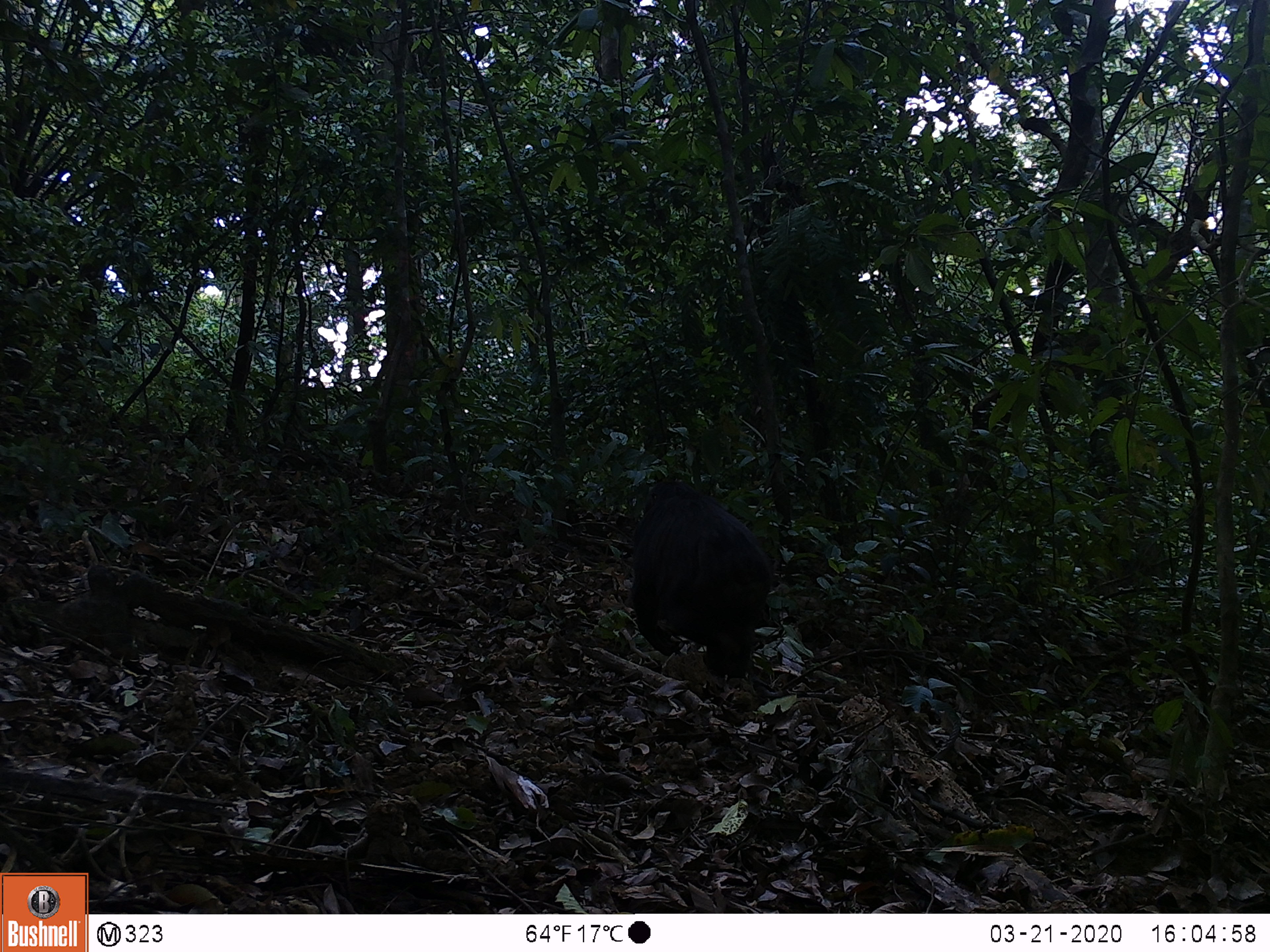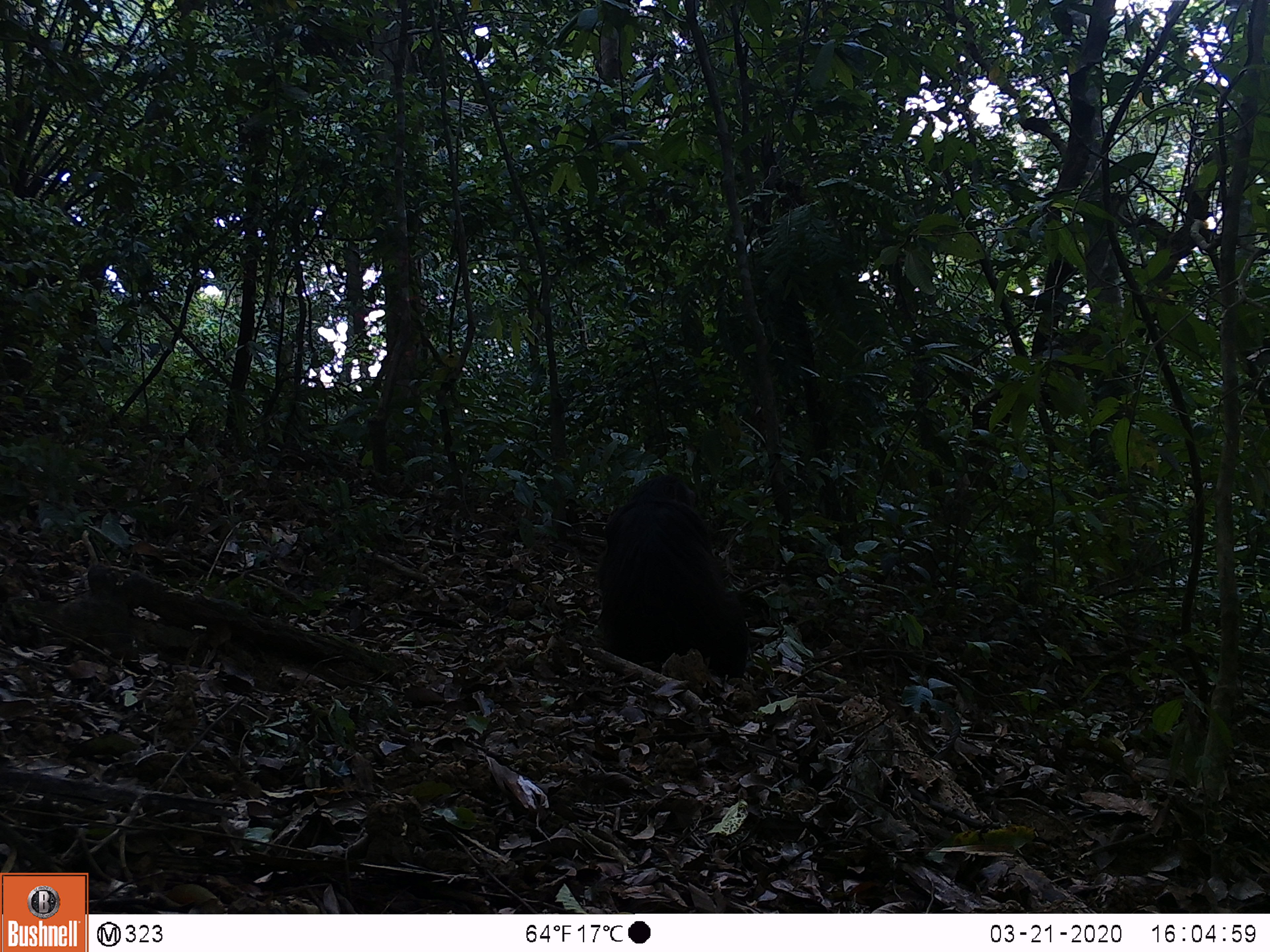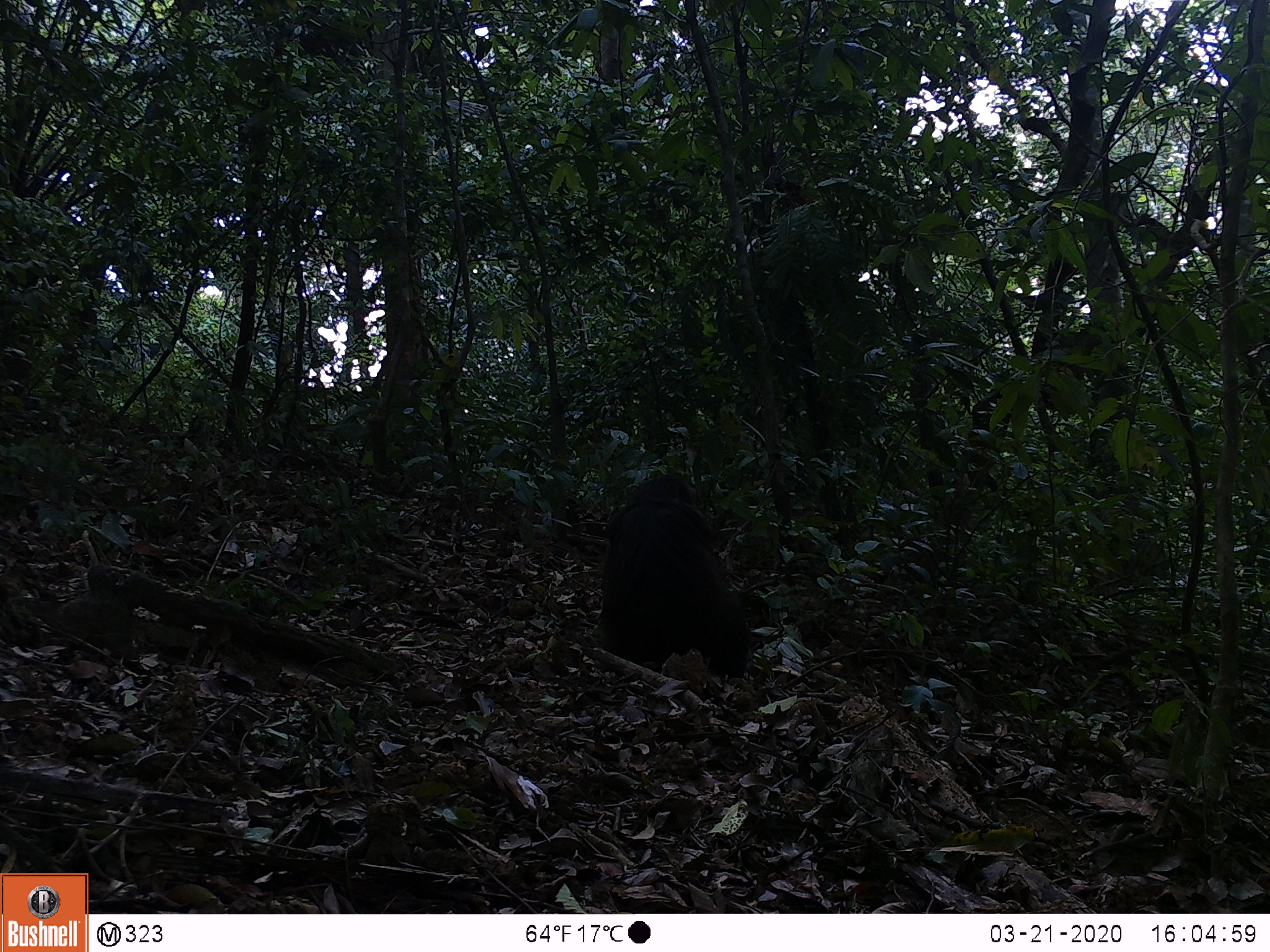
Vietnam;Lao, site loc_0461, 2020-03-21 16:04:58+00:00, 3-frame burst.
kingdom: Animalia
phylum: Chordata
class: Mammalia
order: Primates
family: Cercopithecidae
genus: Macaca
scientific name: Macaca arctoides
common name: stump-tailed macaque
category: stump tailed macaque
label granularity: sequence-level